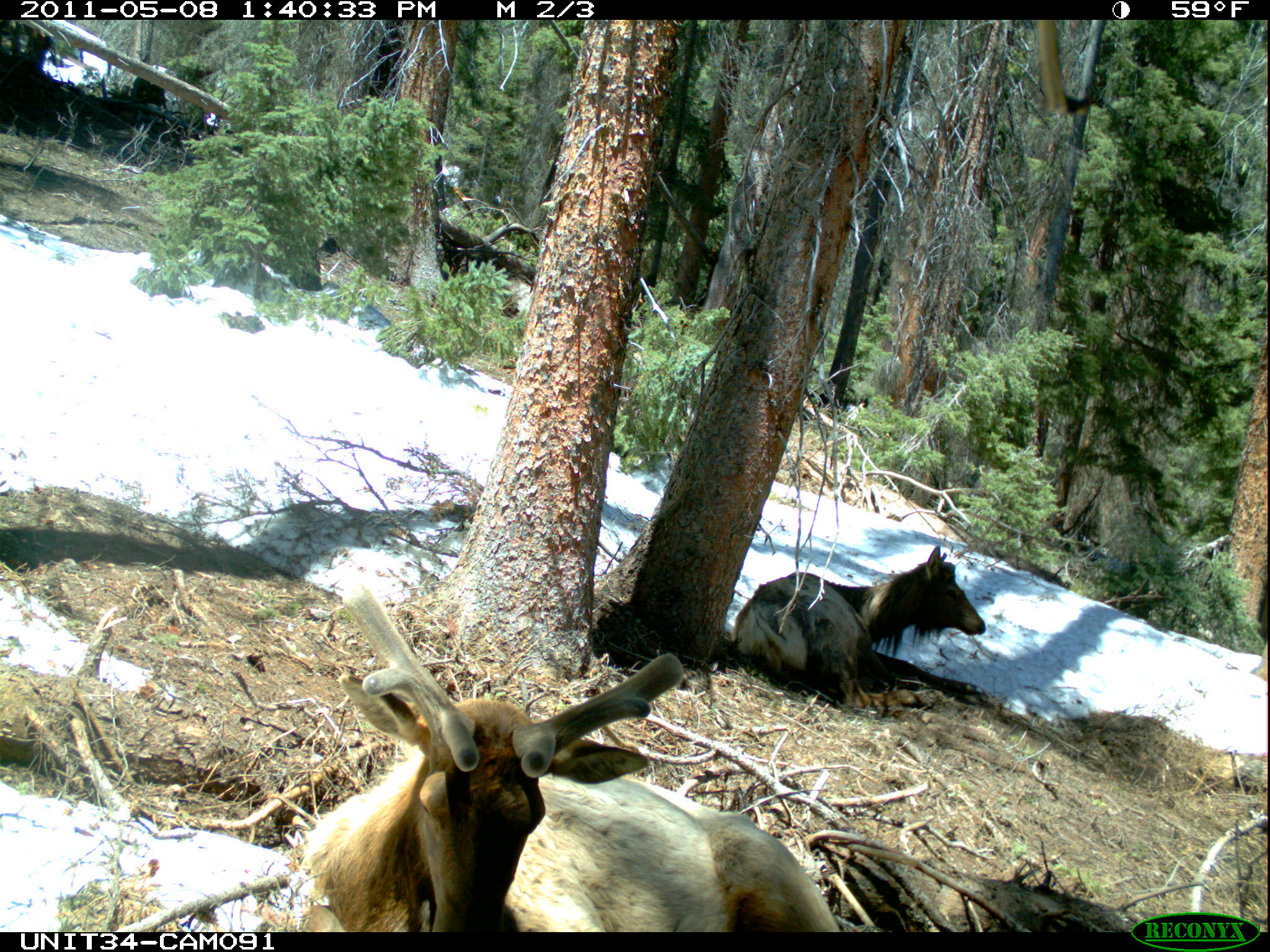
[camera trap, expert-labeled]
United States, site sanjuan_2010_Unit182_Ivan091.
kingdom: Animalia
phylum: Chordata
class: Mammalia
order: Artiodactyla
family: Cervidae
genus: Cervus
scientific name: Cervus elaphus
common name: red deer